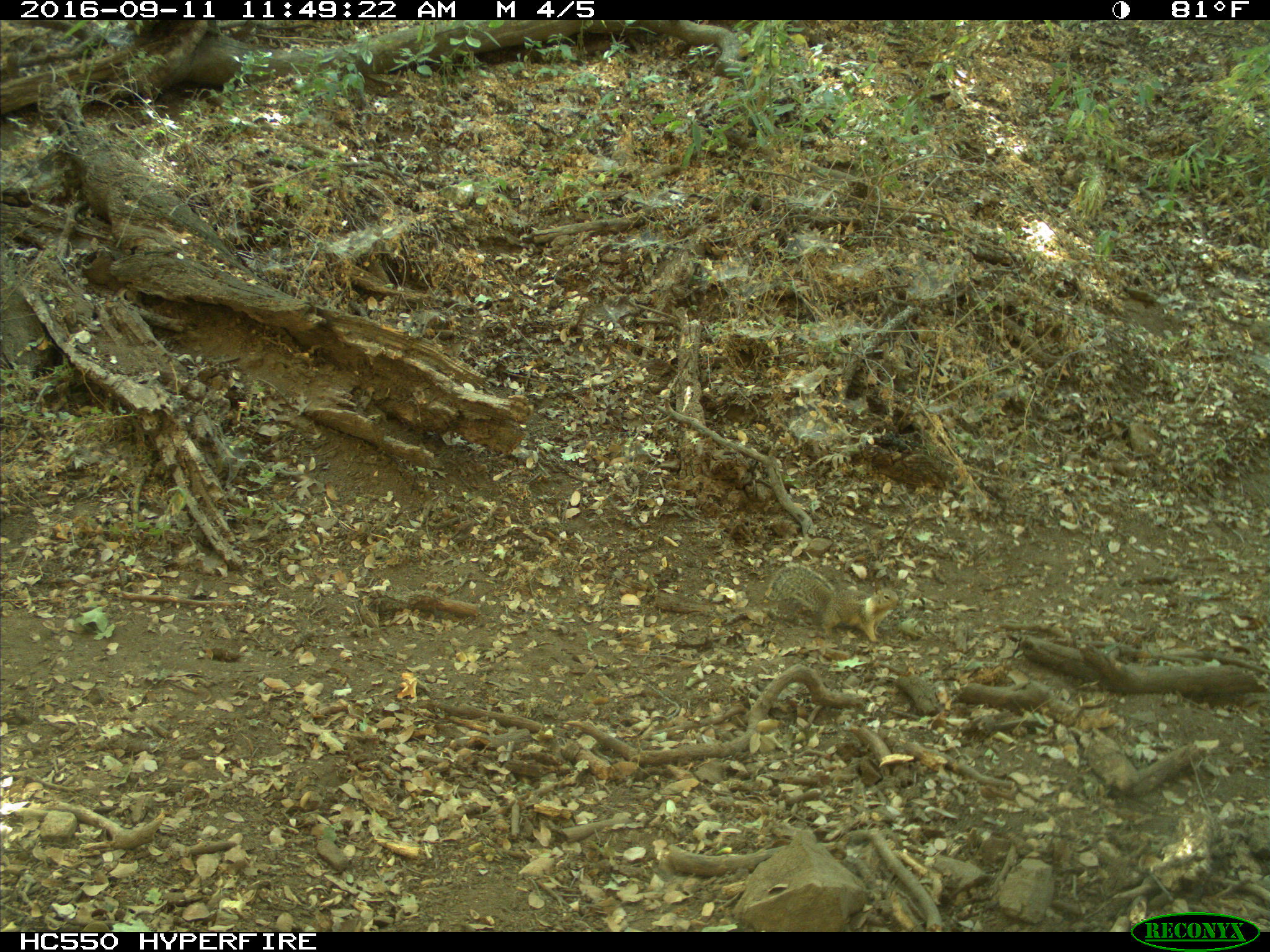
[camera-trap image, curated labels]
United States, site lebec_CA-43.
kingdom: Animalia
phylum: Chordata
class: Mammalia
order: Rodentia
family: Sciuridae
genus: Otospermophilus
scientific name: Otospermophilus beecheyi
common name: california ground squirrel